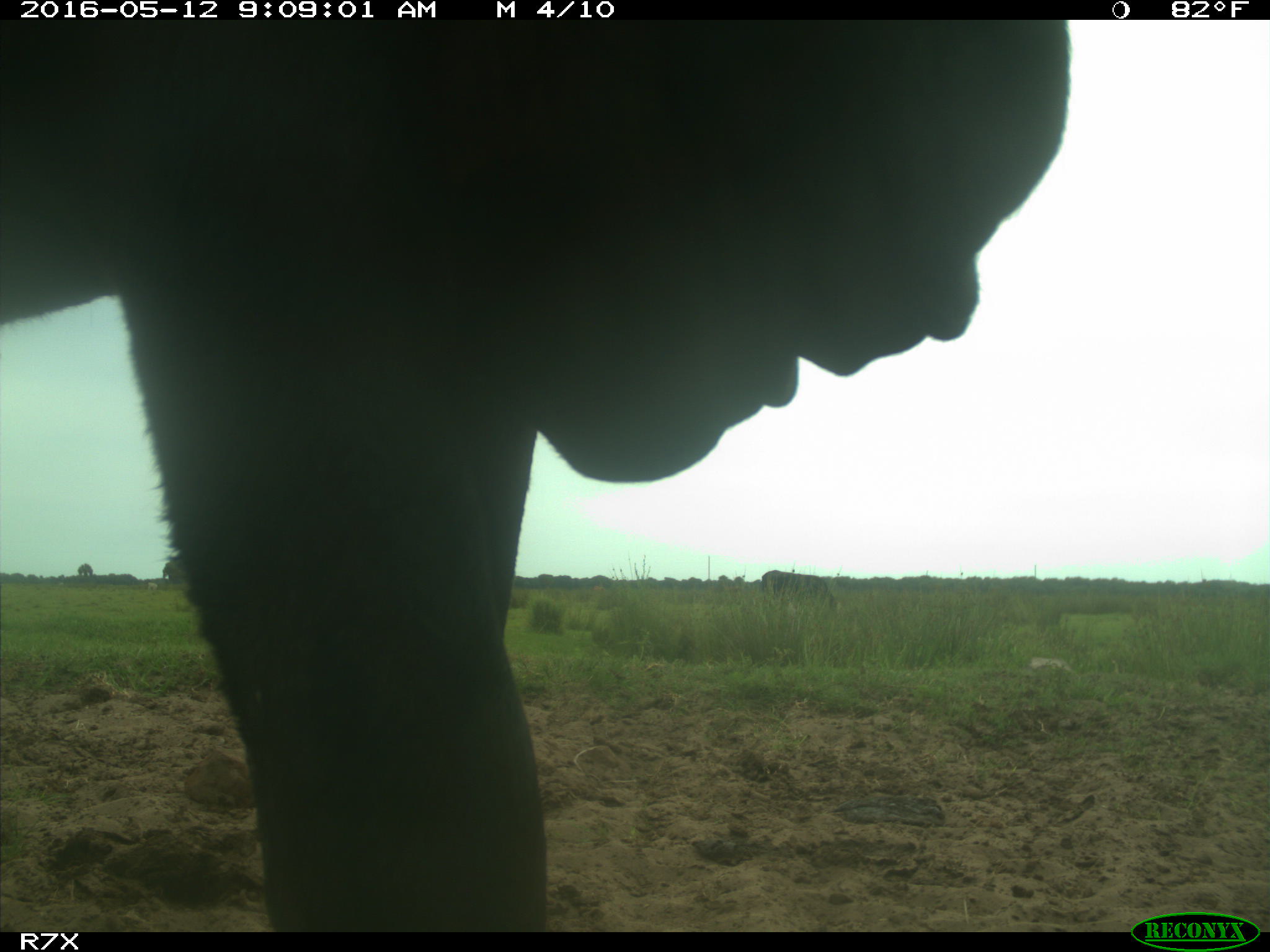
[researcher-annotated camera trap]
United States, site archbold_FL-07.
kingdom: Animalia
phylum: Chordata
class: Mammalia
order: Artiodactyla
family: Bovidae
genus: Bos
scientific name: Bos taurus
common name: domestic cow